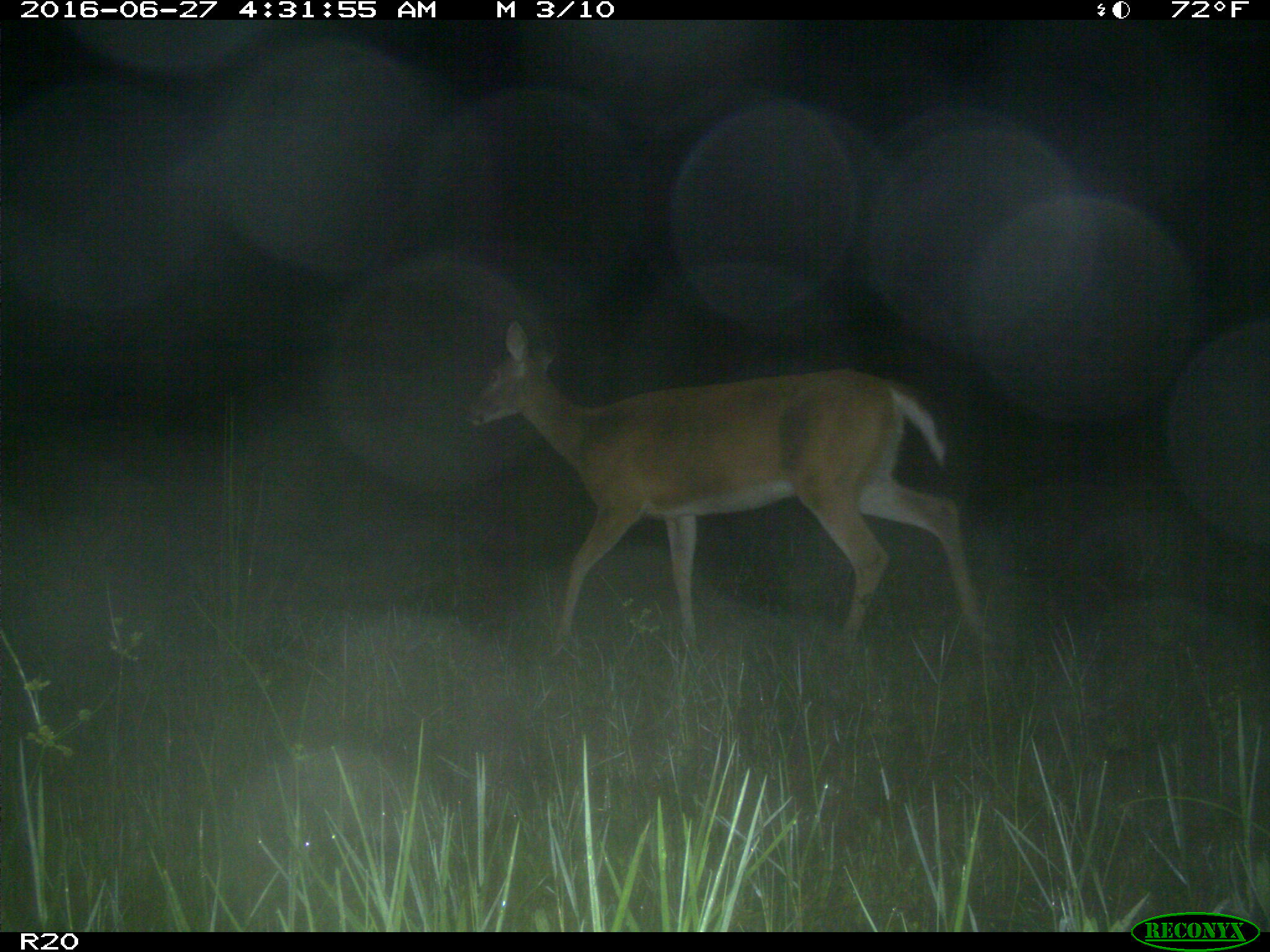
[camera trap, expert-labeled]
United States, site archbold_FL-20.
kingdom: Animalia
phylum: Chordata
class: Mammalia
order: Artiodactyla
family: Cervidae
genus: Odocoileus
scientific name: Odocoileus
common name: deer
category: unidentified deer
Unidentified deer (deer) (Odocoileus).